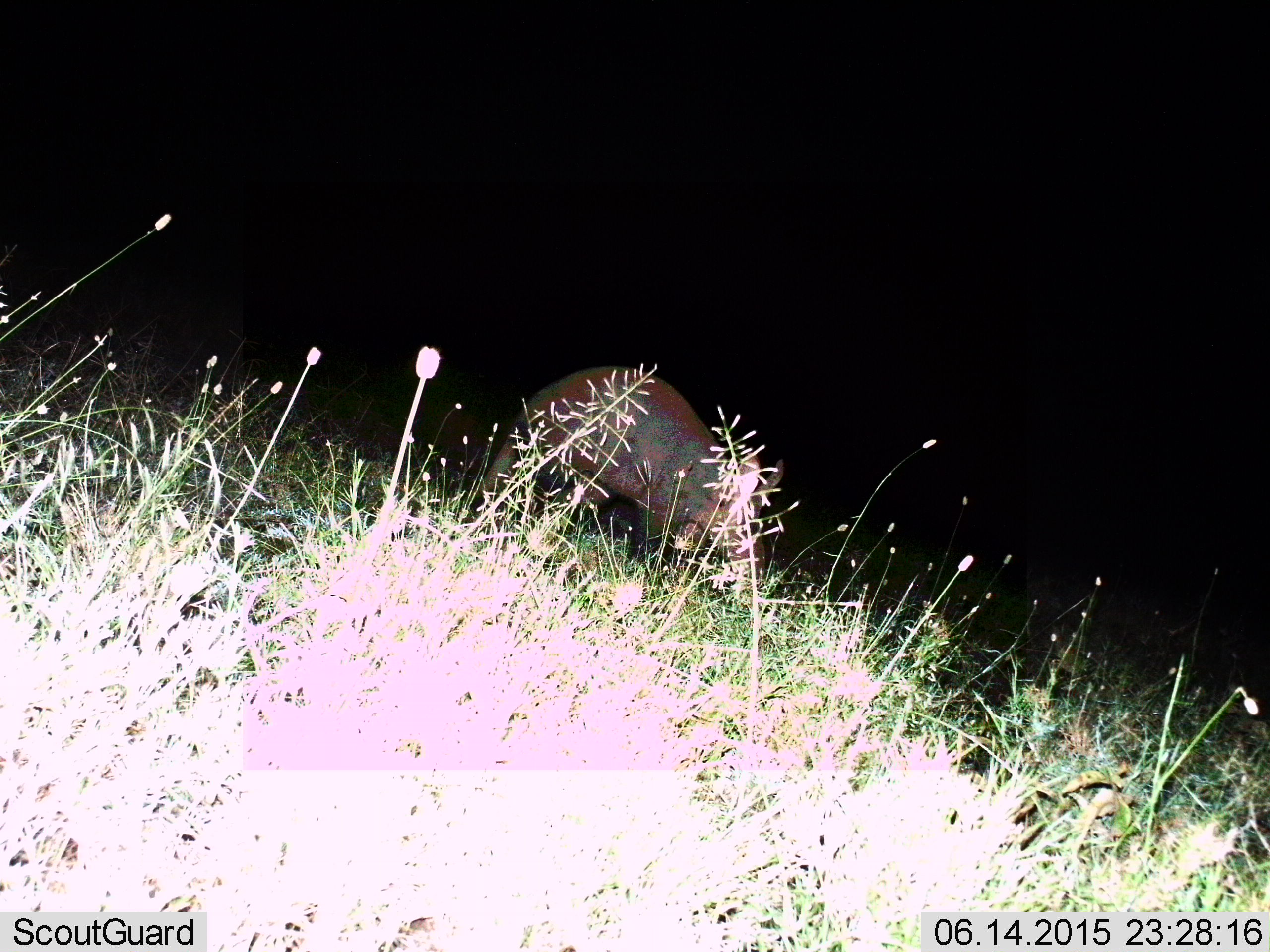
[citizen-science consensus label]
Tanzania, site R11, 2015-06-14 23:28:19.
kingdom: Animalia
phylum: Chordata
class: Mammalia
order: Tubulidentata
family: Orycteropodidae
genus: Orycteropus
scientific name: Orycteropus afer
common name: aardvark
Aardvark (Orycteropus afer), count 1. Behavior (volunteer vote fractions): standing 60%, resting 0%, moving 40%, interacting 0%. Young present (vote fraction): 0%. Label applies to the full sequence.